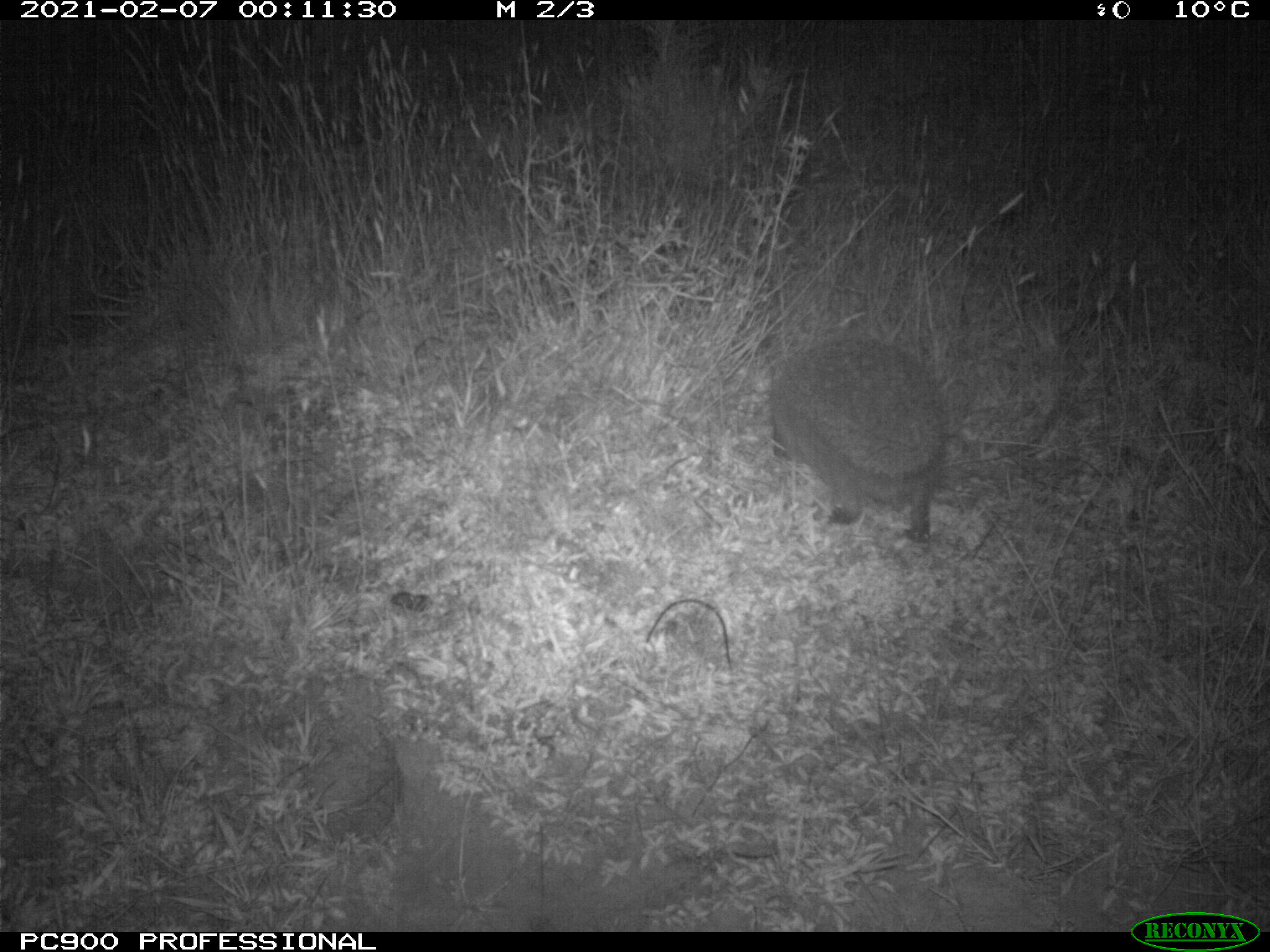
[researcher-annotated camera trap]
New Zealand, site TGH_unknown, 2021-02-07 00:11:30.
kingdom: Animalia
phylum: Chordata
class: Mammalia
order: Eulipotyphla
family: Erinaceidae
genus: Erinaceus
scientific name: Erinaceus europaeus europaeus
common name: european hedgehog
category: hedgehog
Hedgehog (european hedgehog) (Erinaceus europaeus europaeus).